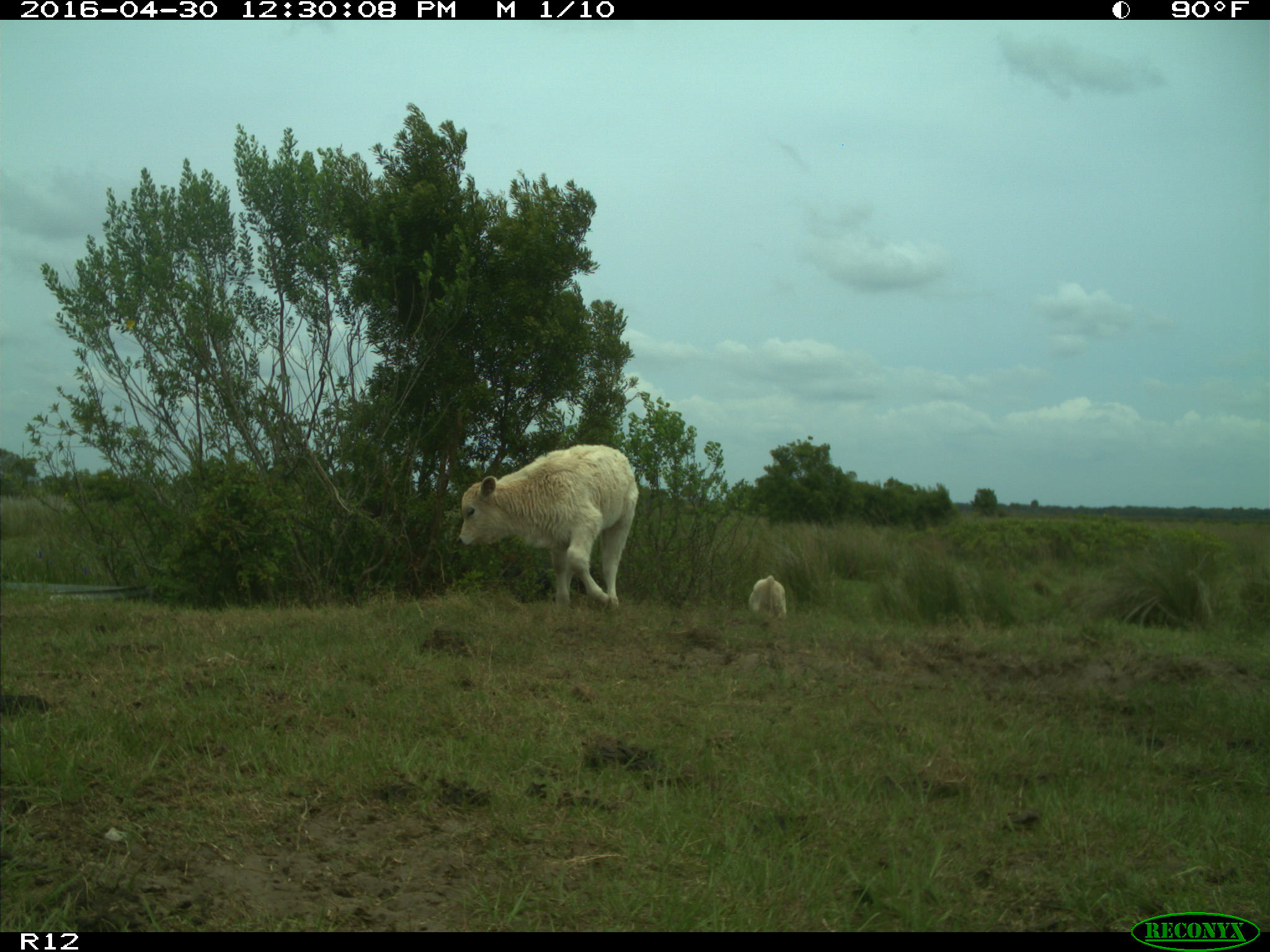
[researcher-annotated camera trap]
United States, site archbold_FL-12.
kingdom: Animalia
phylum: Chordata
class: Mammalia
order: Artiodactyla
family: Bovidae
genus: Bos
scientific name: Bos taurus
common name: domestic cow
Bos taurus (domestic cow).